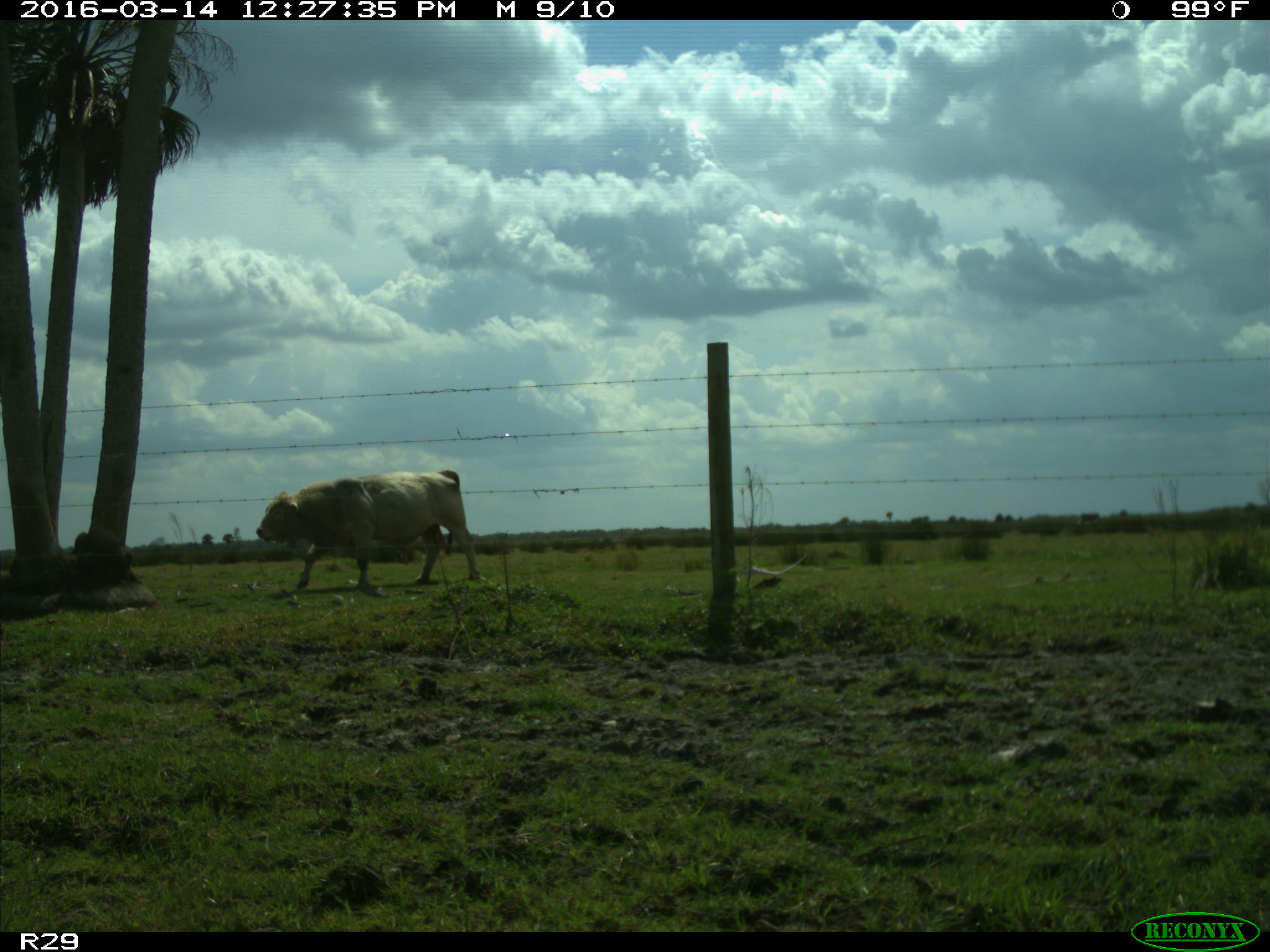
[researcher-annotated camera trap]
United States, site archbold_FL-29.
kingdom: Animalia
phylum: Chordata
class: Mammalia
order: Artiodactyla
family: Bovidae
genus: Bos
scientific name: Bos taurus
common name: domestic cow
Bos taurus (domestic cow).